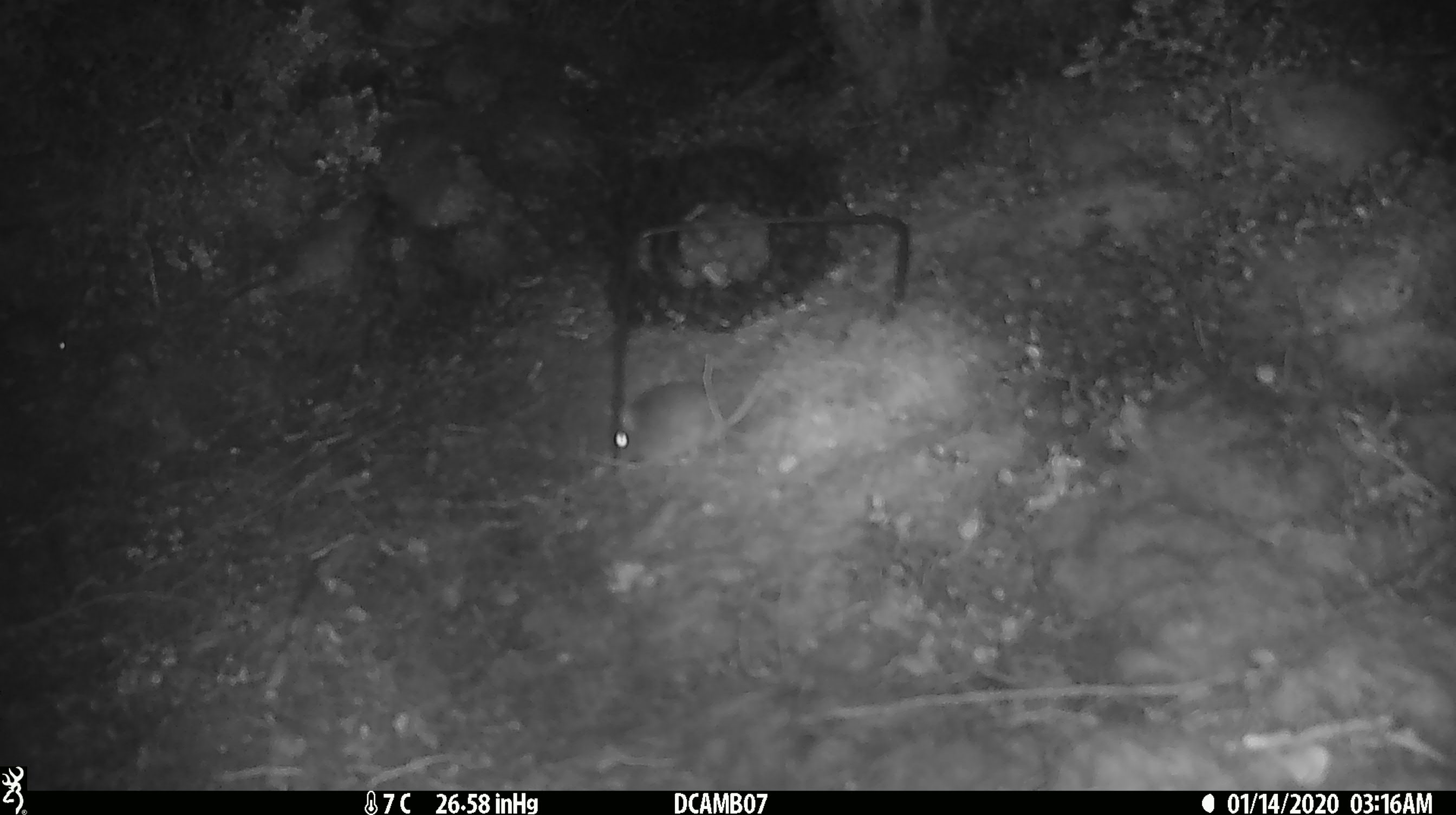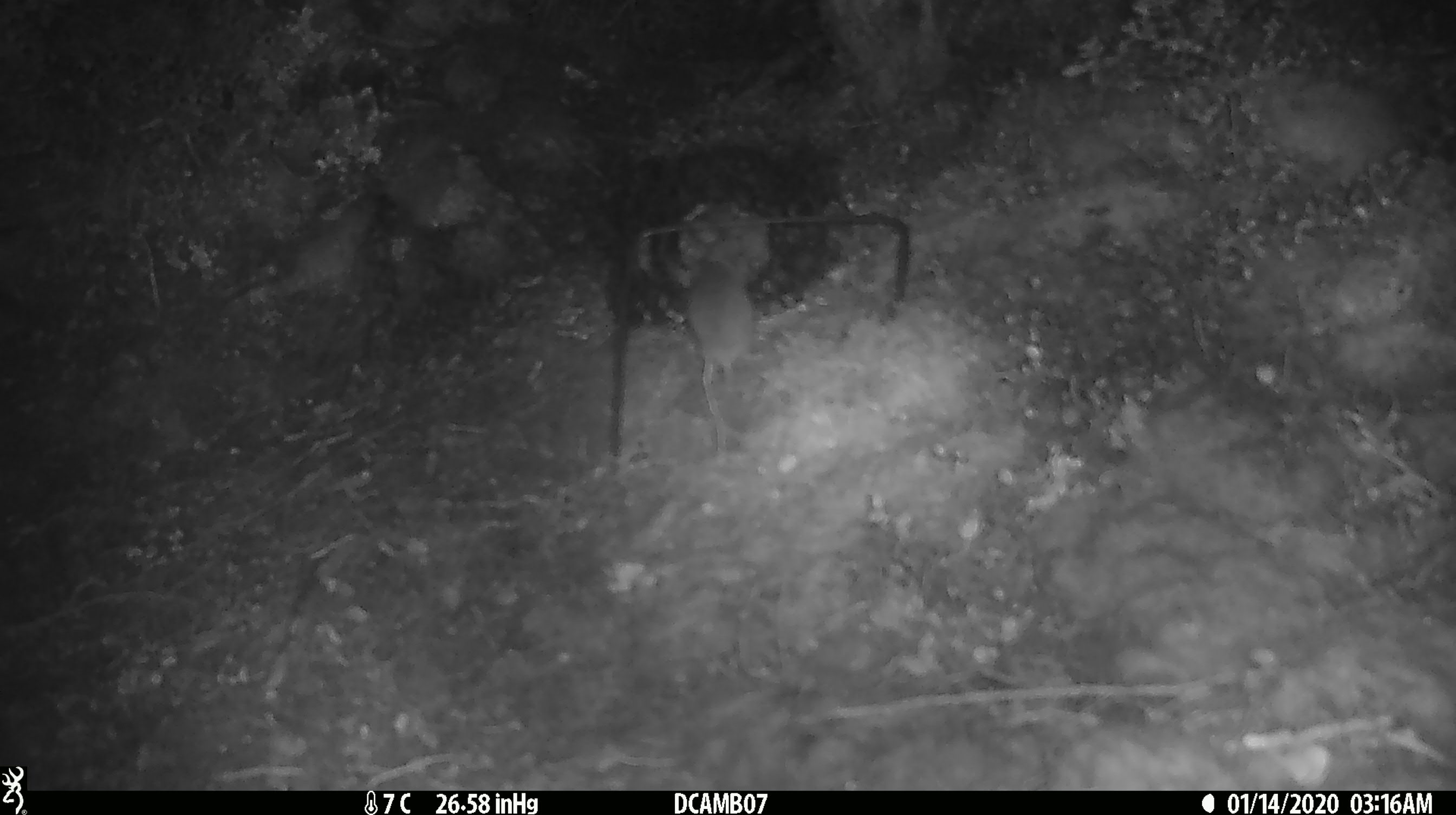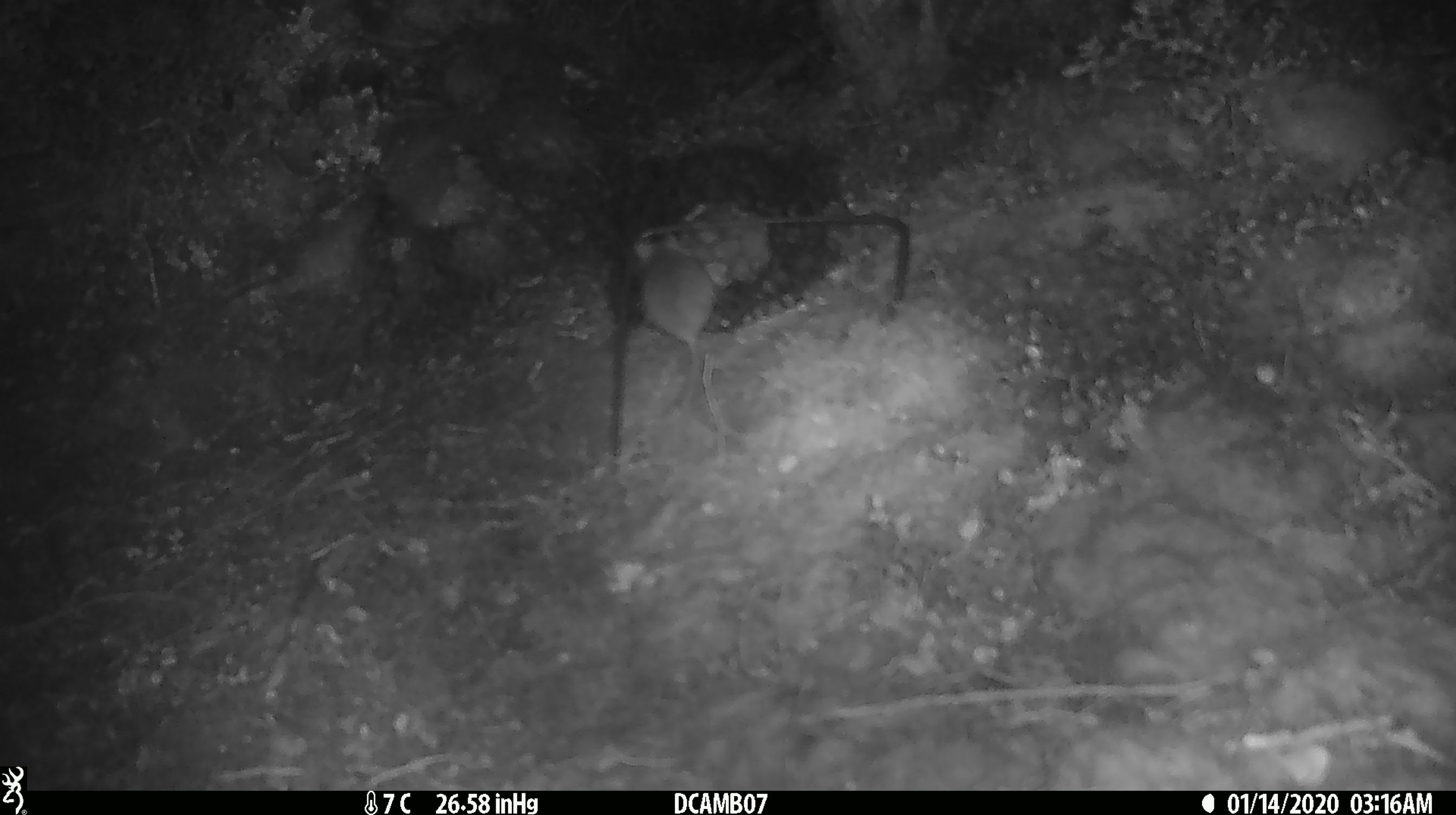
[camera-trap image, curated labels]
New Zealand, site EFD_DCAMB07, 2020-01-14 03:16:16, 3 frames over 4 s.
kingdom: Animalia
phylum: Chordata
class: Mammalia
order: Rodentia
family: Muridae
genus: Mus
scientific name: Mus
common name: mouse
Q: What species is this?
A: Mouse (Mus).